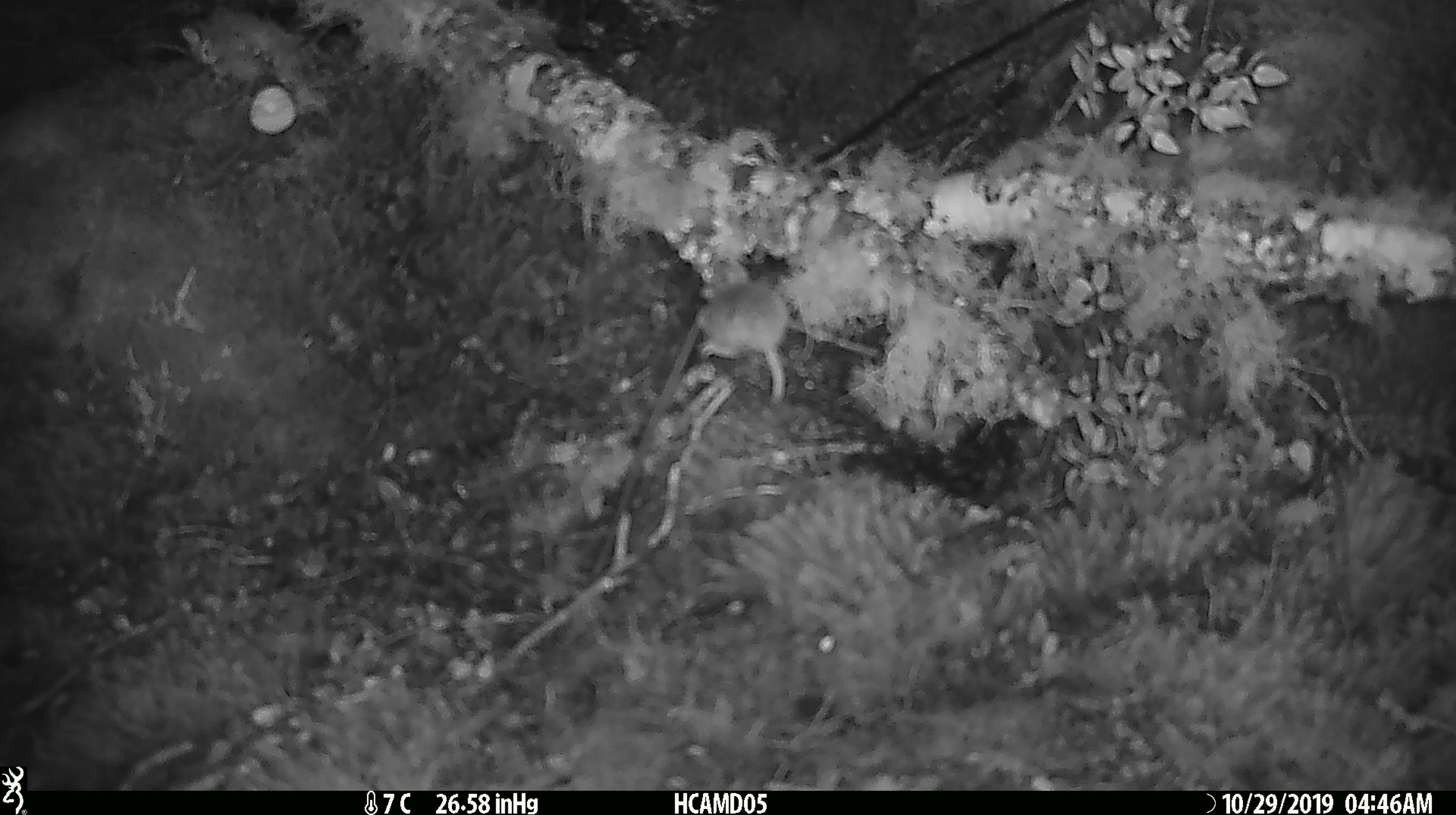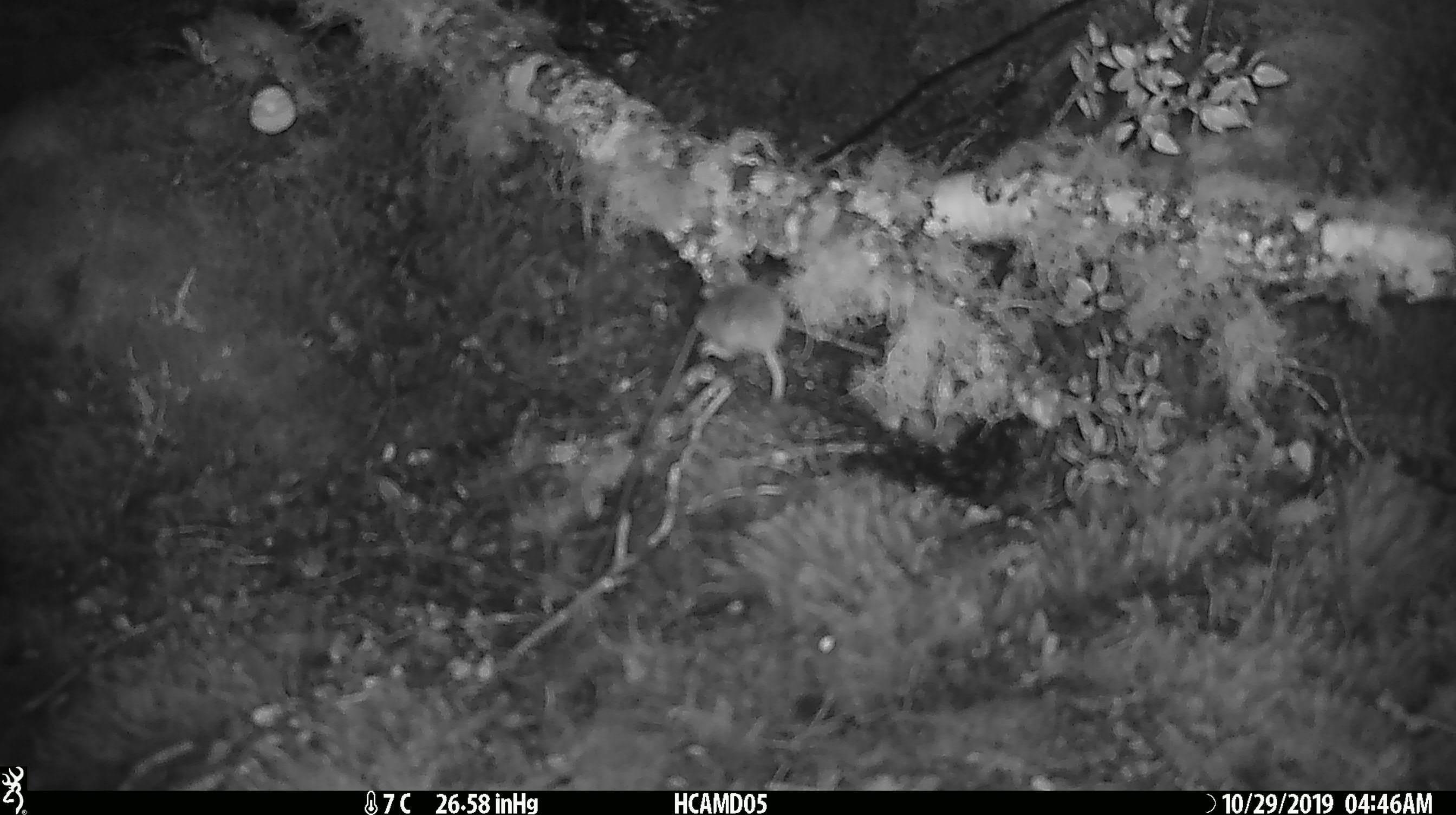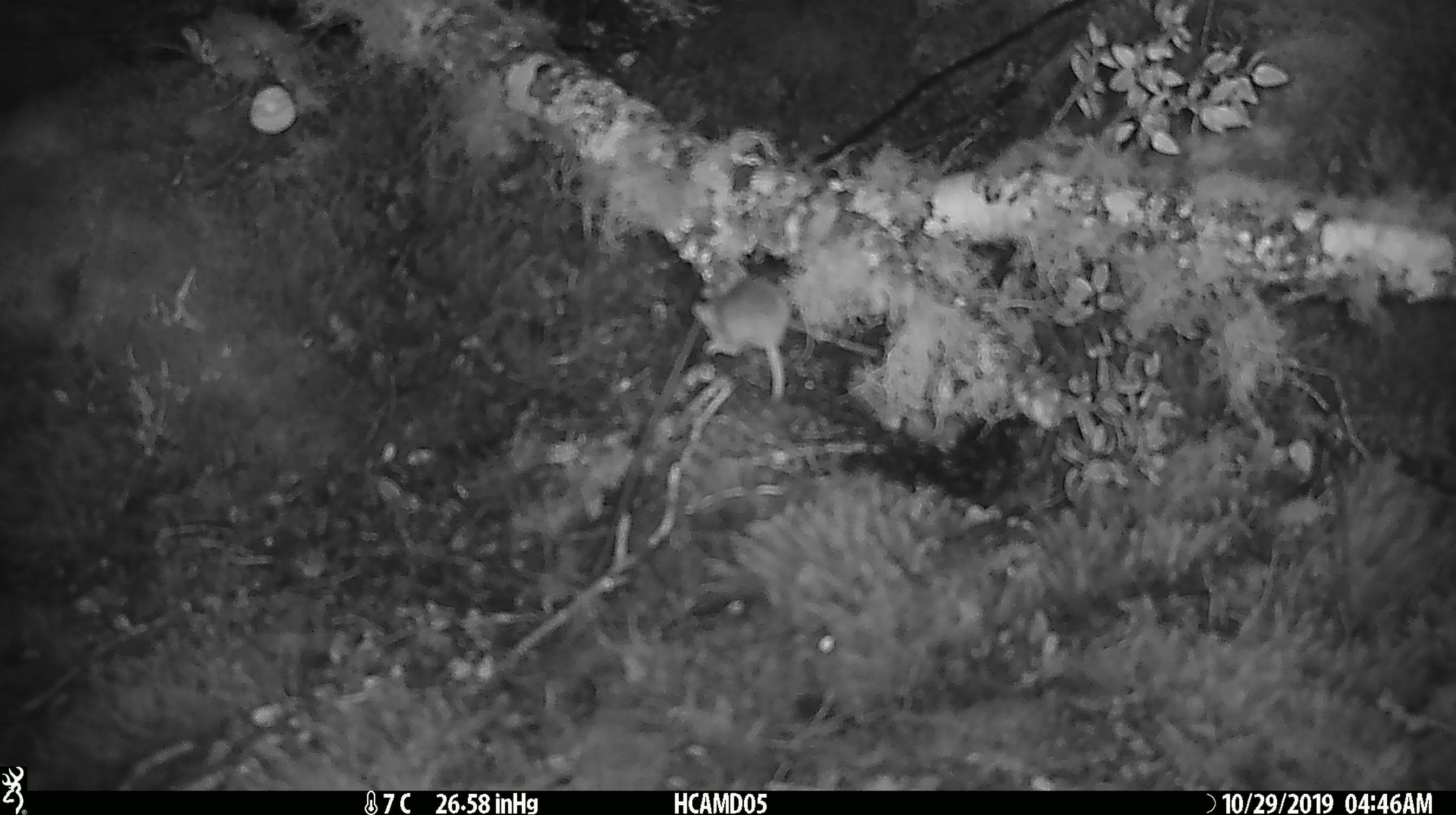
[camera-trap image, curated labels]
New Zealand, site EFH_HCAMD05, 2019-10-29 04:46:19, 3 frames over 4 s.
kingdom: Animalia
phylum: Chordata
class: Mammalia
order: Rodentia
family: Muridae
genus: Mus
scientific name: Mus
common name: mouse